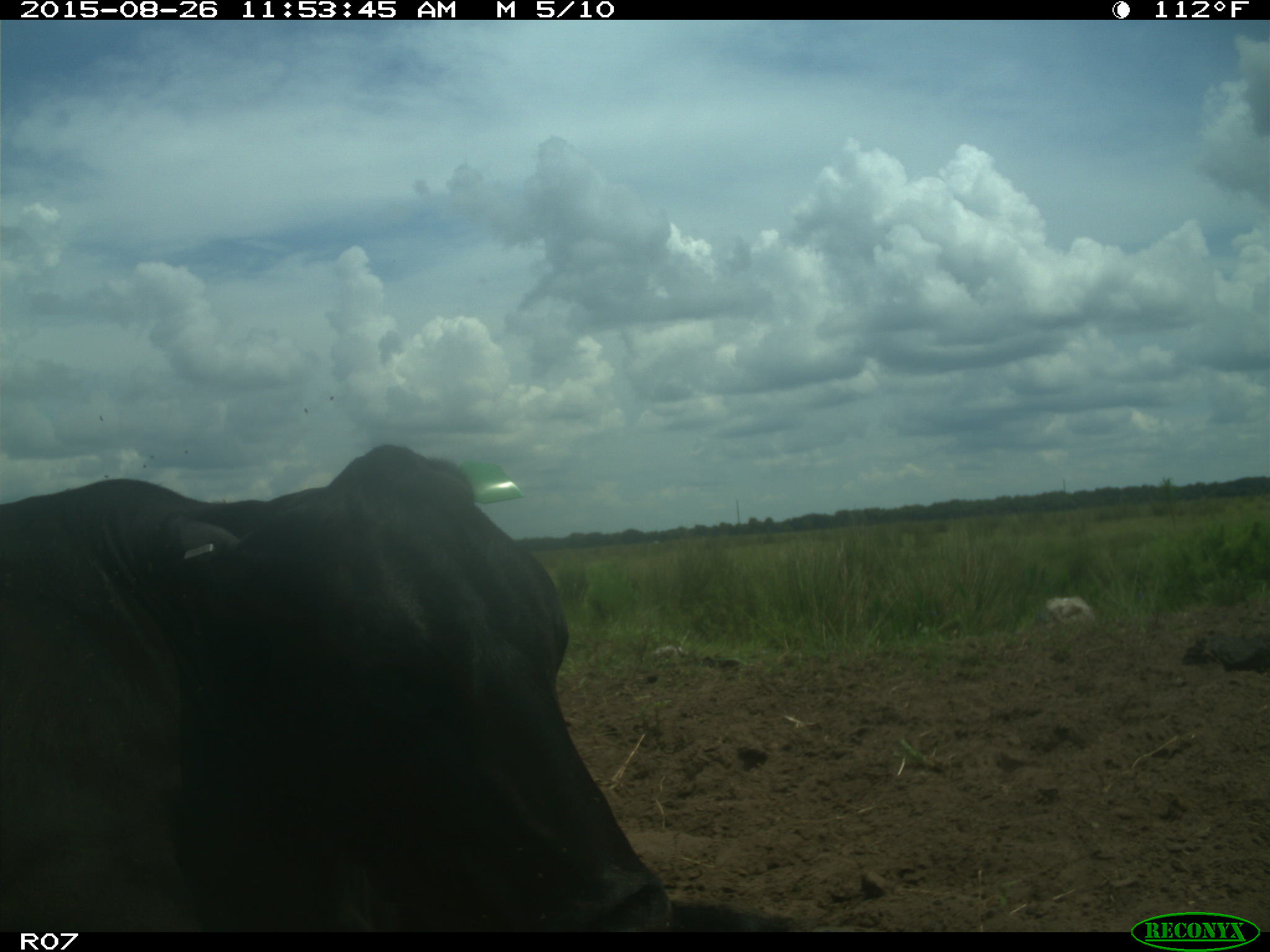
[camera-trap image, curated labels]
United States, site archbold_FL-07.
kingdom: Animalia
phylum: Chordata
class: Mammalia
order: Artiodactyla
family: Bovidae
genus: Bos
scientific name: Bos taurus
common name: domestic cow